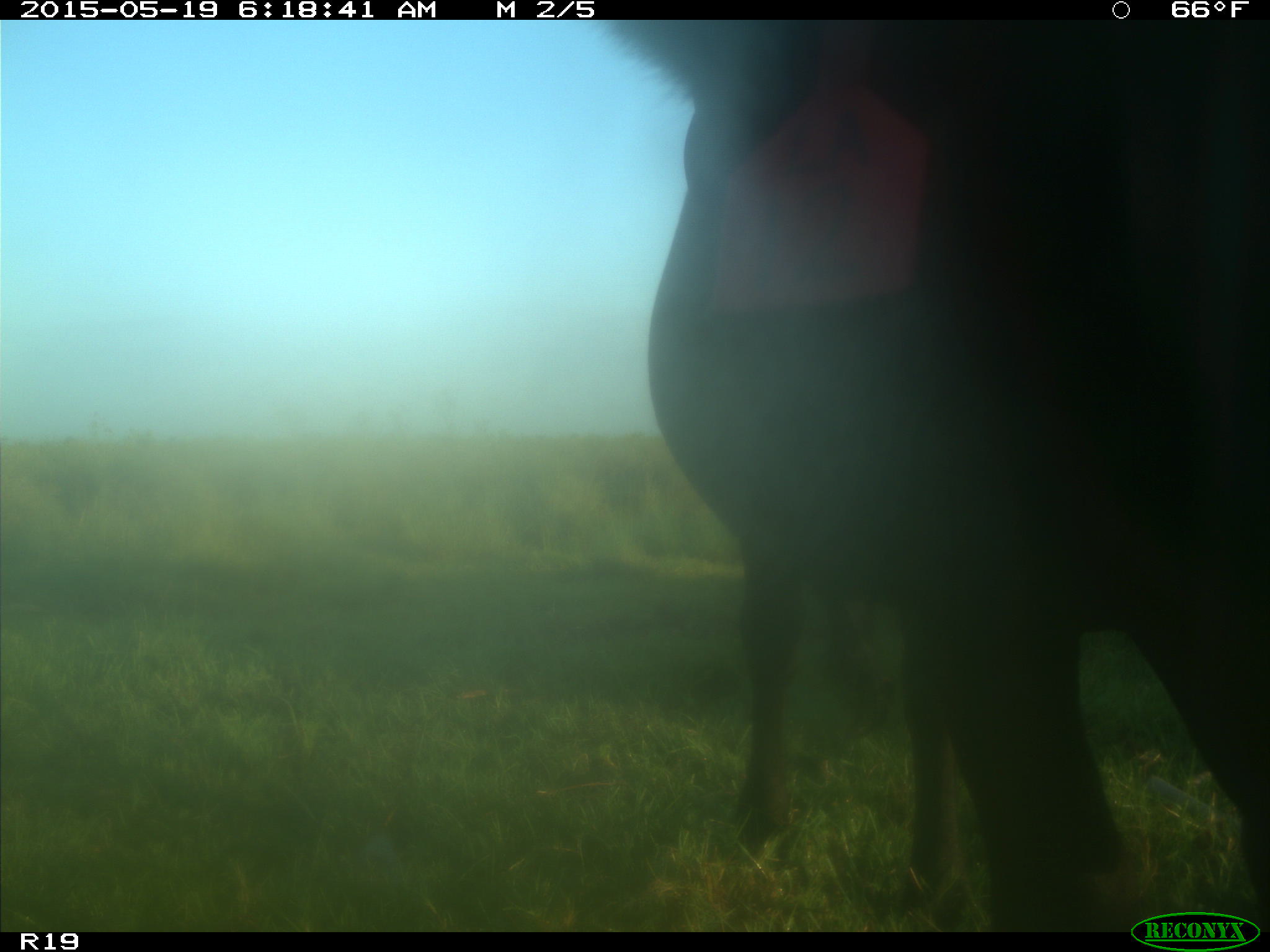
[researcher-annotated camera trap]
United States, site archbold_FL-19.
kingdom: Animalia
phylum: Chordata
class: Mammalia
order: Artiodactyla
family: Bovidae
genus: Bos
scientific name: Bos taurus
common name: domestic cow